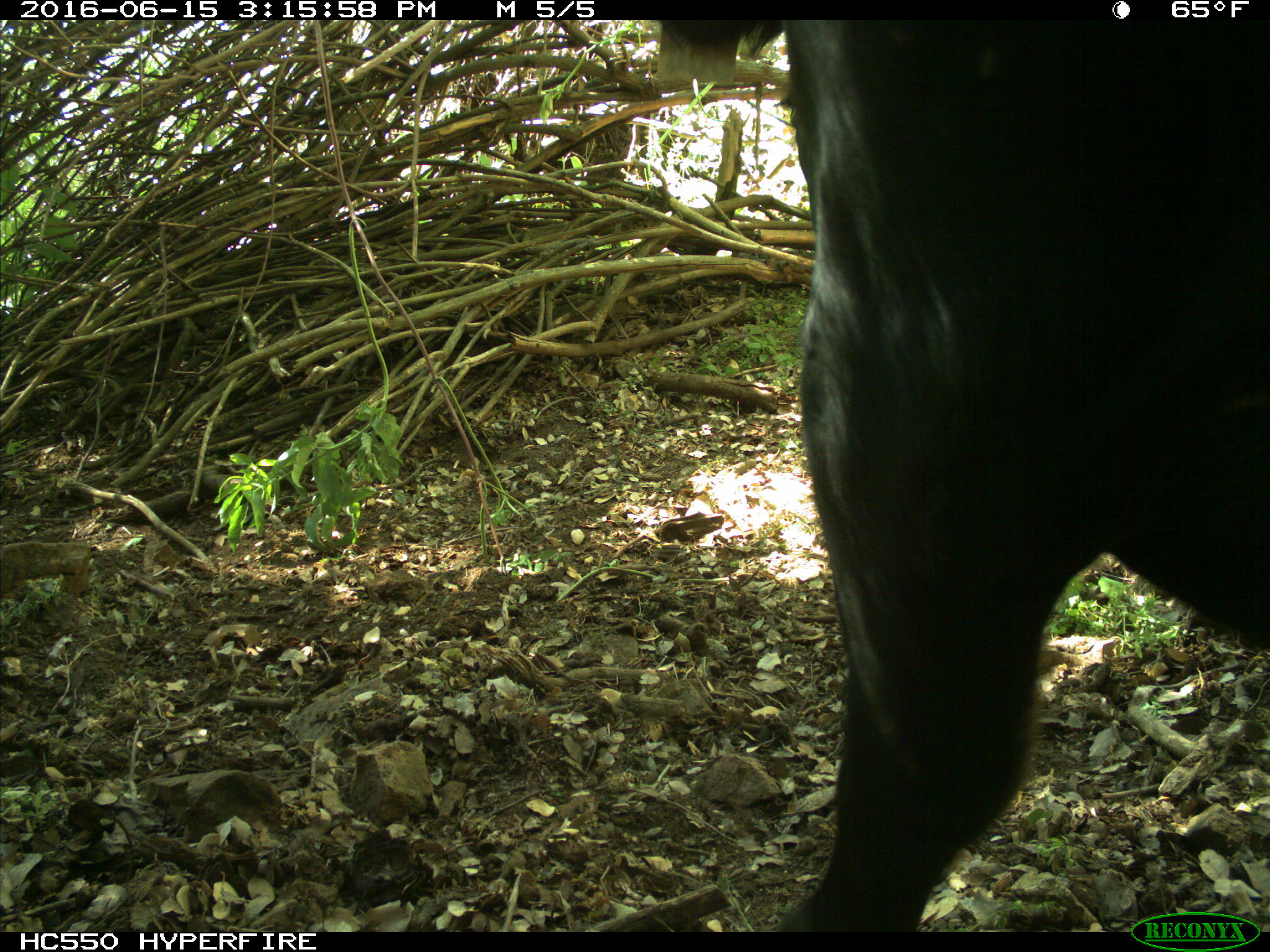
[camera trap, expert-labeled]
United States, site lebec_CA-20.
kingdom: Animalia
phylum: Chordata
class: Mammalia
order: Artiodactyla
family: Bovidae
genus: Bos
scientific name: Bos taurus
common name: domestic cow